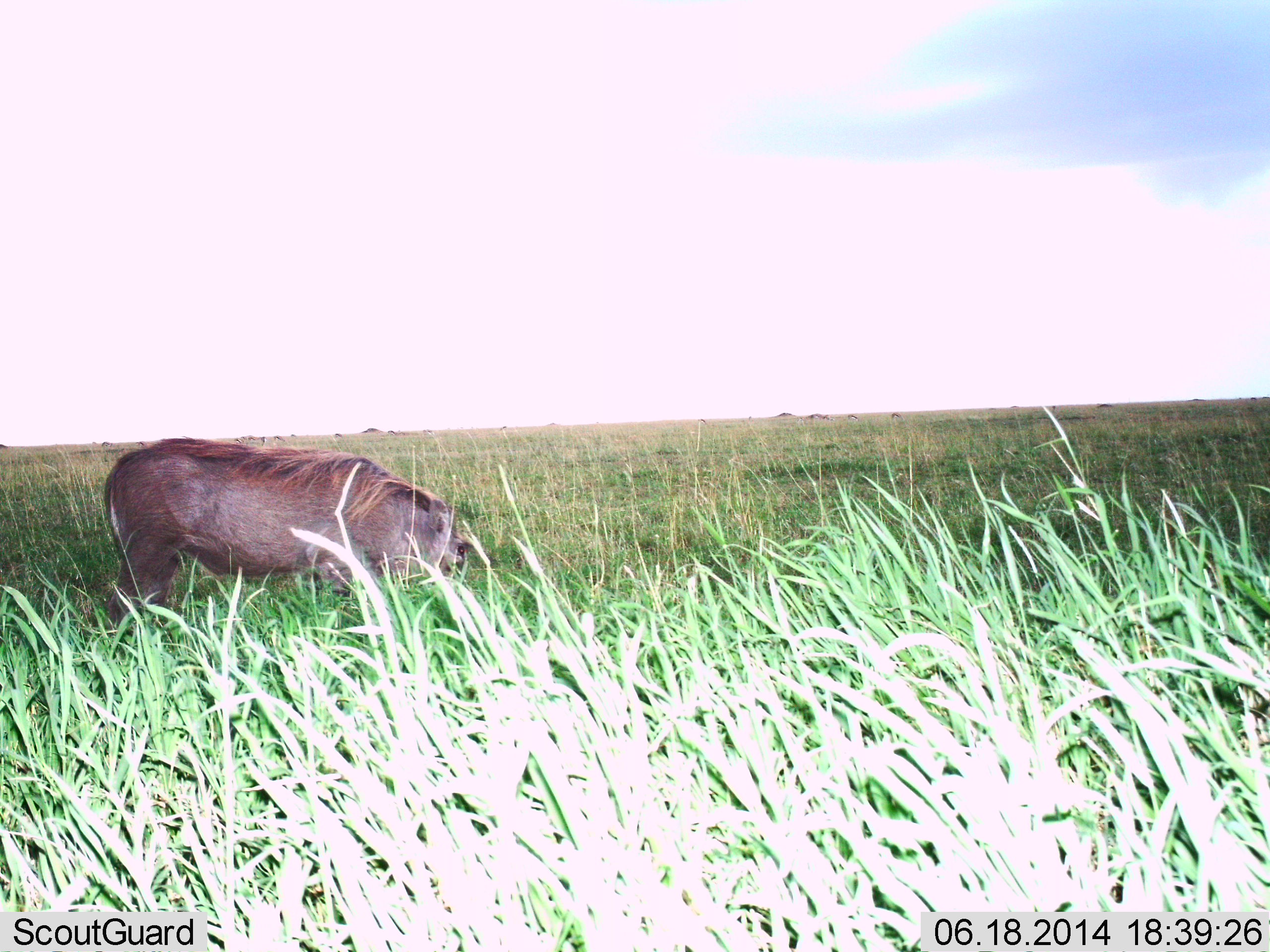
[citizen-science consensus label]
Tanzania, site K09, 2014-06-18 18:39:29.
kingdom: Animalia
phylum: Chordata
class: Mammalia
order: Artiodactyla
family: Suidae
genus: Phacochoerus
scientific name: Phacochoerus africanus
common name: warthog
Warthog (Phacochoerus africanus), count 1. Behavior (volunteer vote fractions): standing 60%, resting 0%, moving 0%, interacting 0%. Young present (vote fraction): 0%. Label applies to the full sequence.